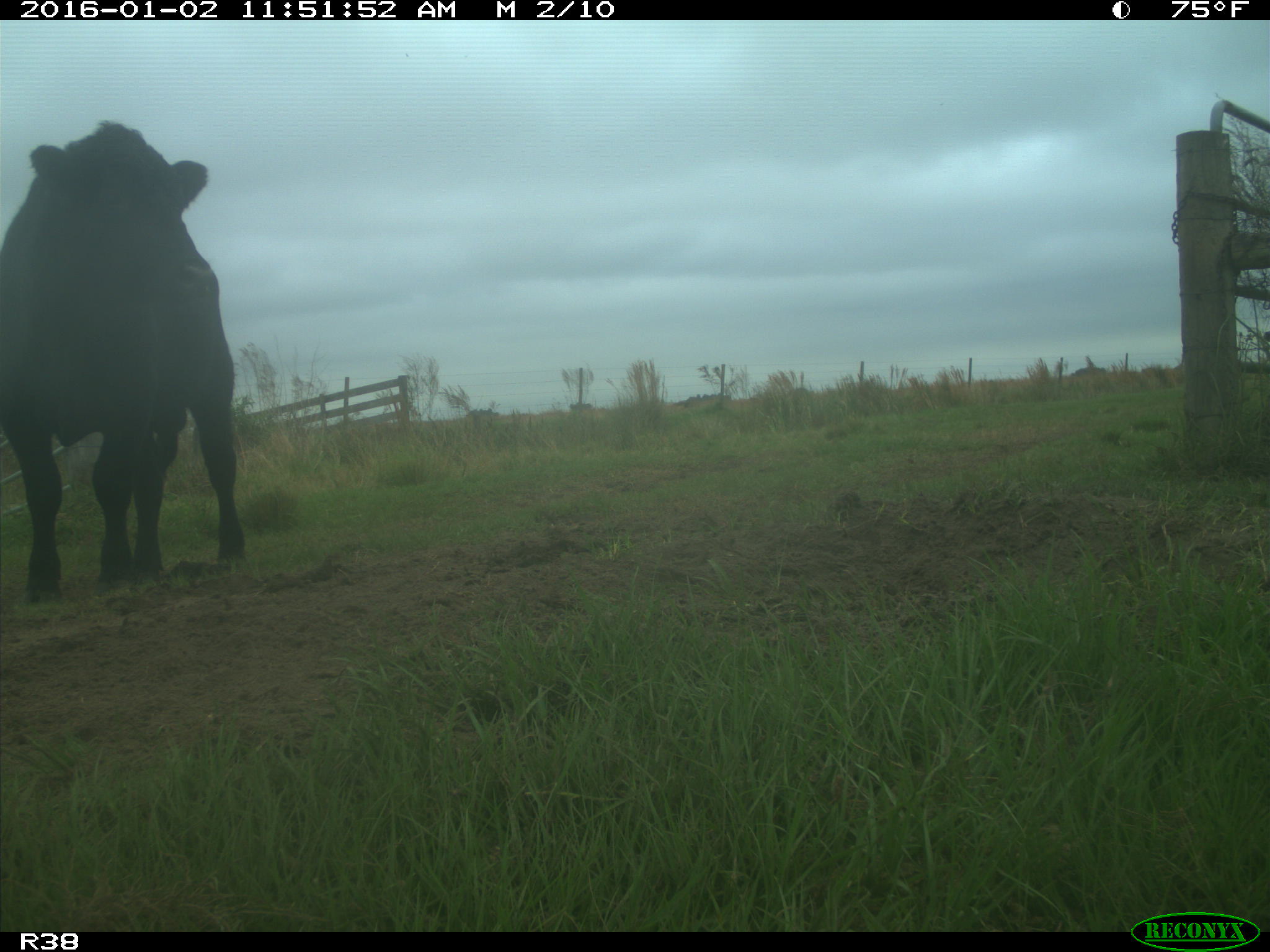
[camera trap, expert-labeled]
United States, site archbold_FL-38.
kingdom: Animalia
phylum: Chordata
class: Mammalia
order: Artiodactyla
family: Bovidae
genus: Bos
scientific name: Bos taurus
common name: domestic cow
Bos taurus (domestic cow).